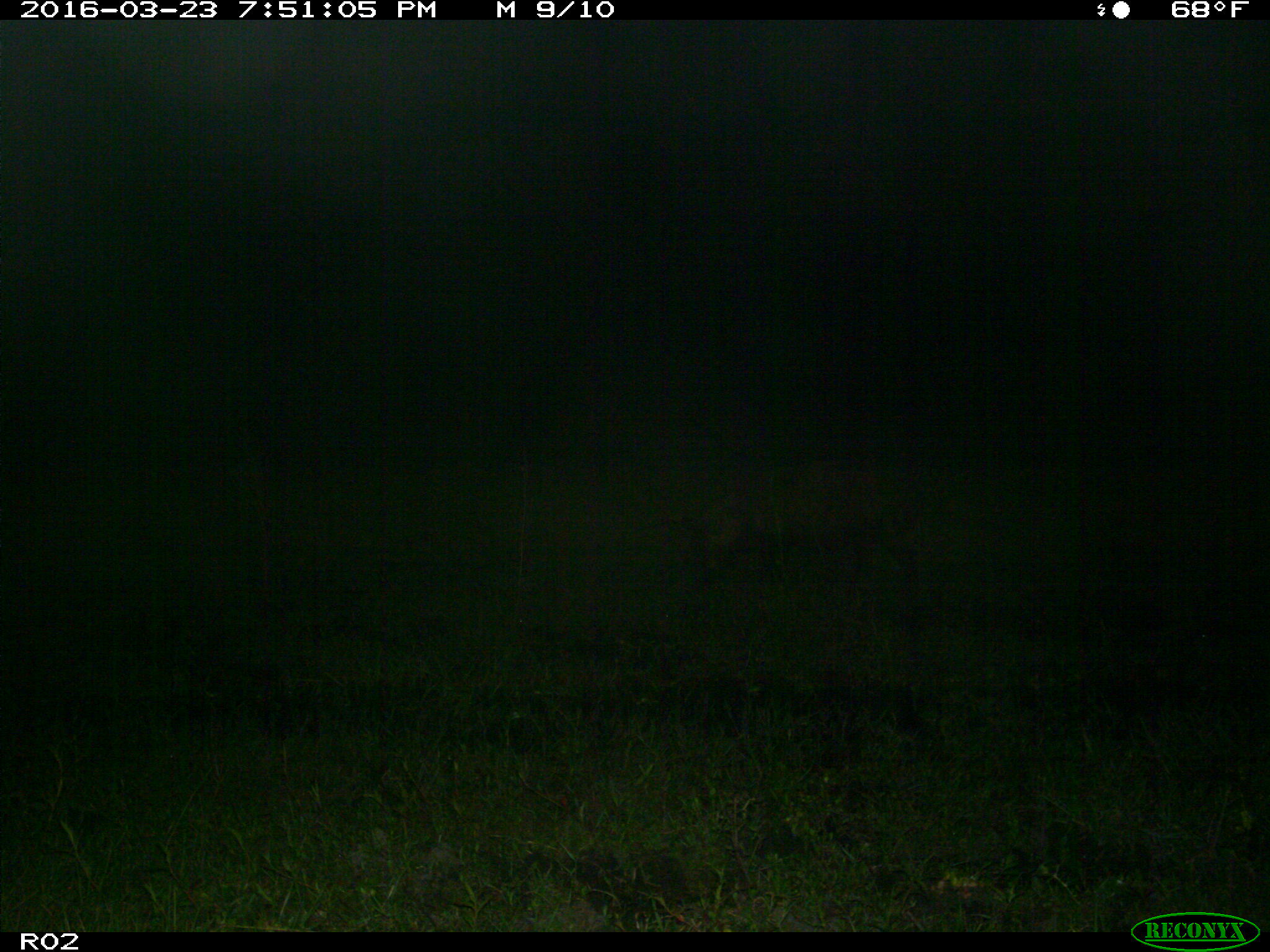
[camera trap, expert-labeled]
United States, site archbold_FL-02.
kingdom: Animalia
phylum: Chordata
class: Mammalia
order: Artiodactyla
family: Suidae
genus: Sus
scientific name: Sus scrofa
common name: wild boar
Sus scrofa (wild boar).